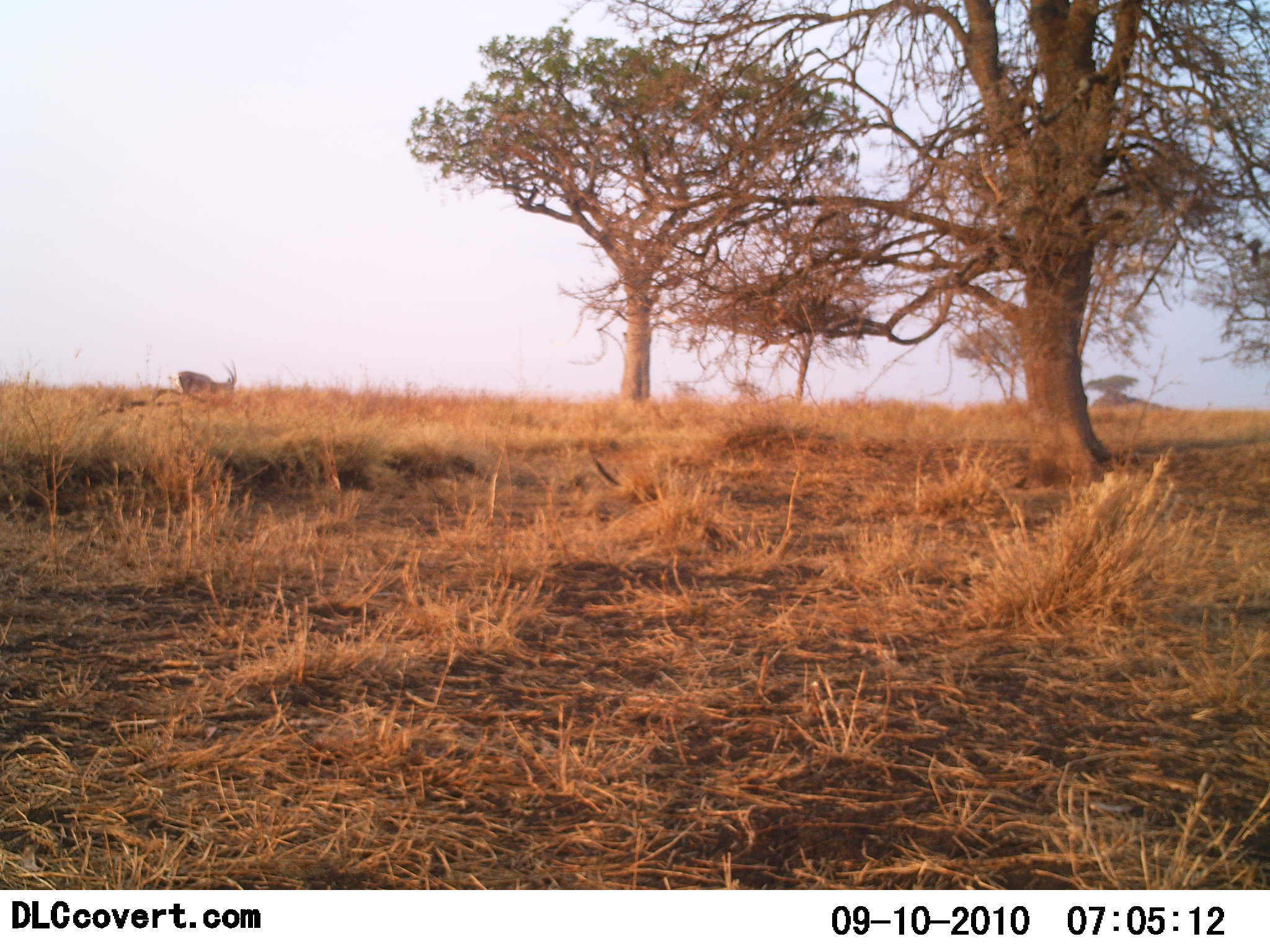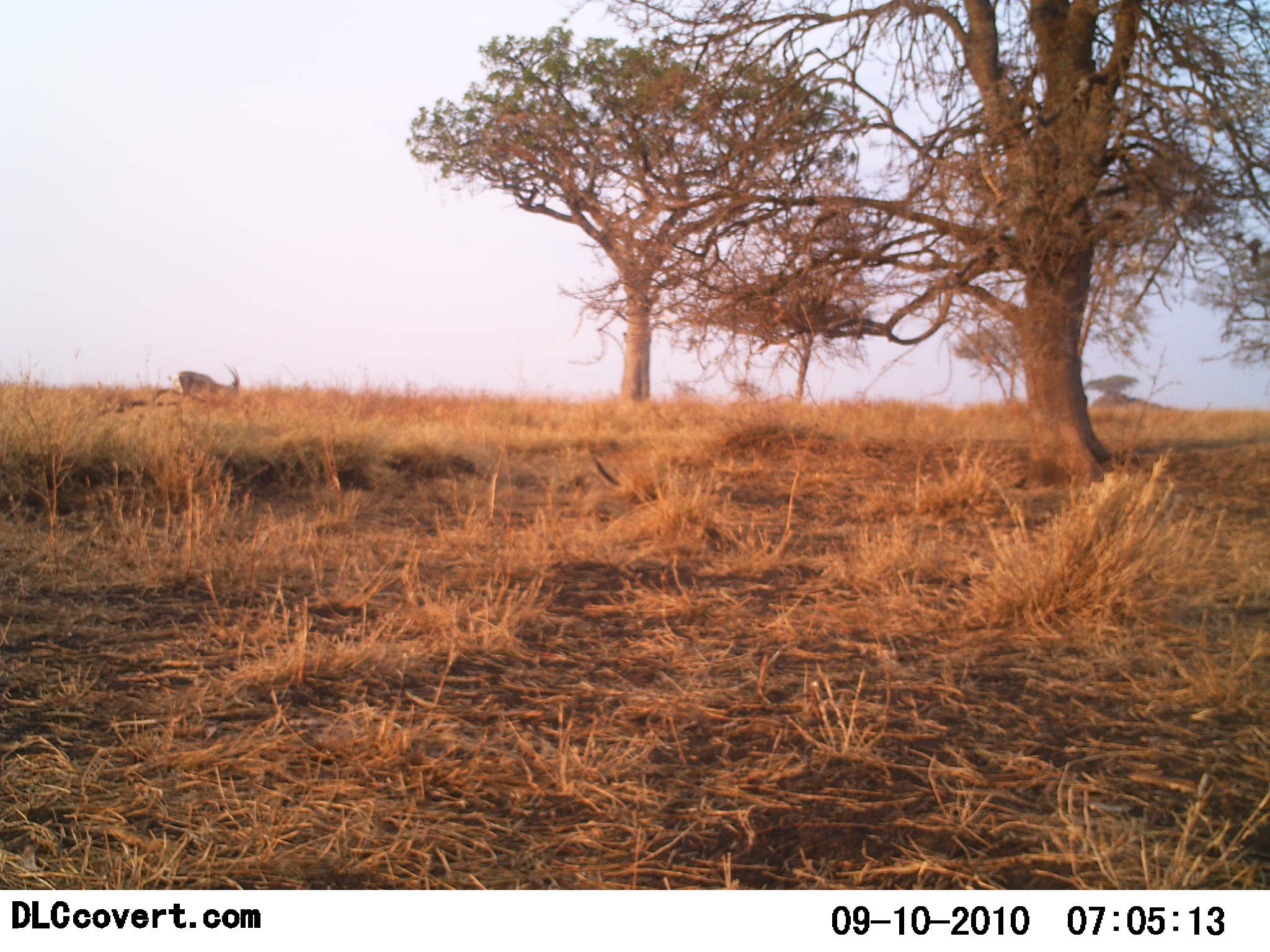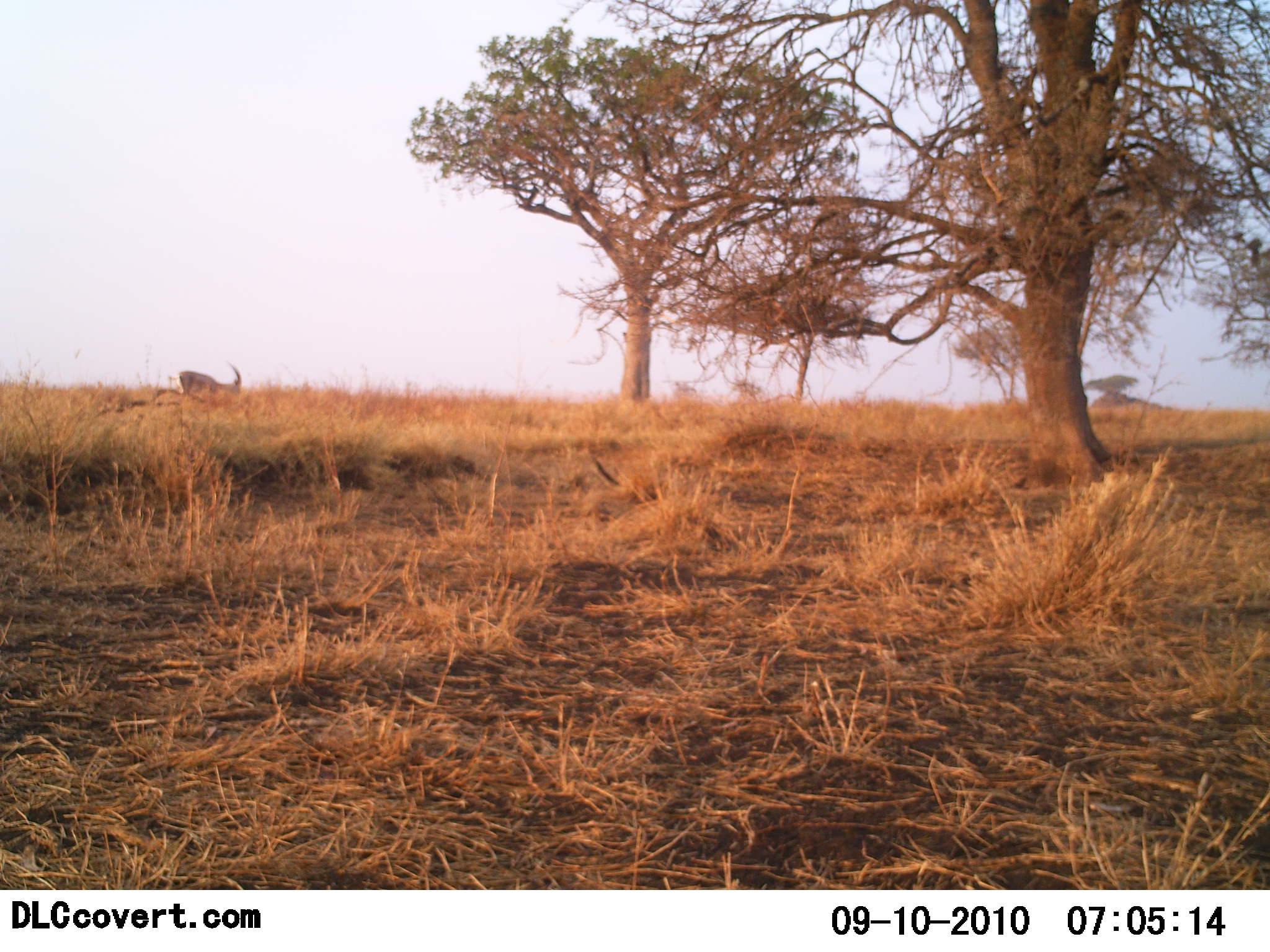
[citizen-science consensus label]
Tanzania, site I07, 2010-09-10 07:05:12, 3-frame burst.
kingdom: Animalia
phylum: Chordata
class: Mammalia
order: Artiodactyla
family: Bovidae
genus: Eudorcas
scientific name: Eudorcas thomsonii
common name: thomson's gazelle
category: gazellethomsons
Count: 1.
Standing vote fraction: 40%.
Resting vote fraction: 0%.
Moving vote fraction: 0%.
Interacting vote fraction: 0%.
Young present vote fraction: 0%.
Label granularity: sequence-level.